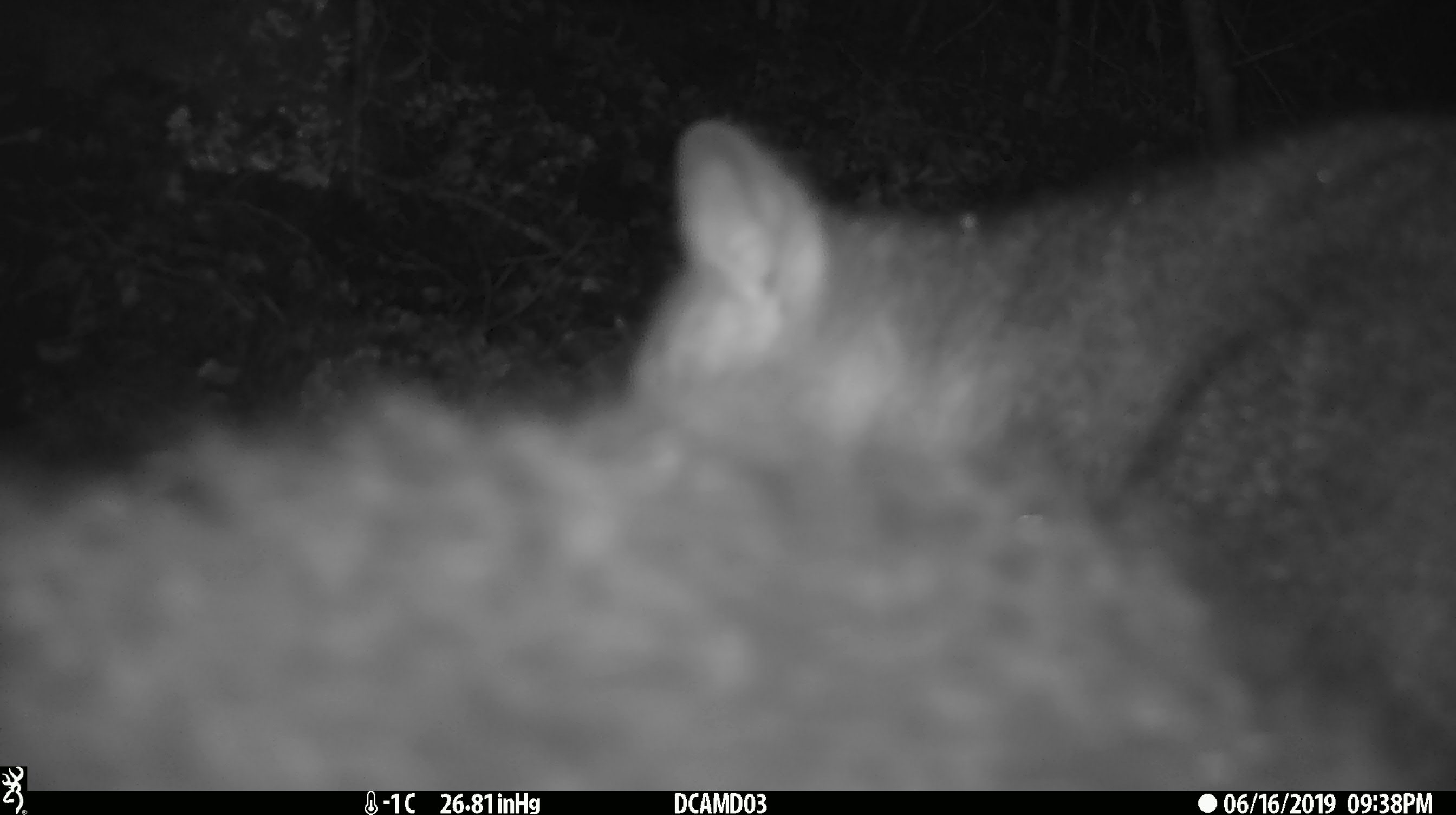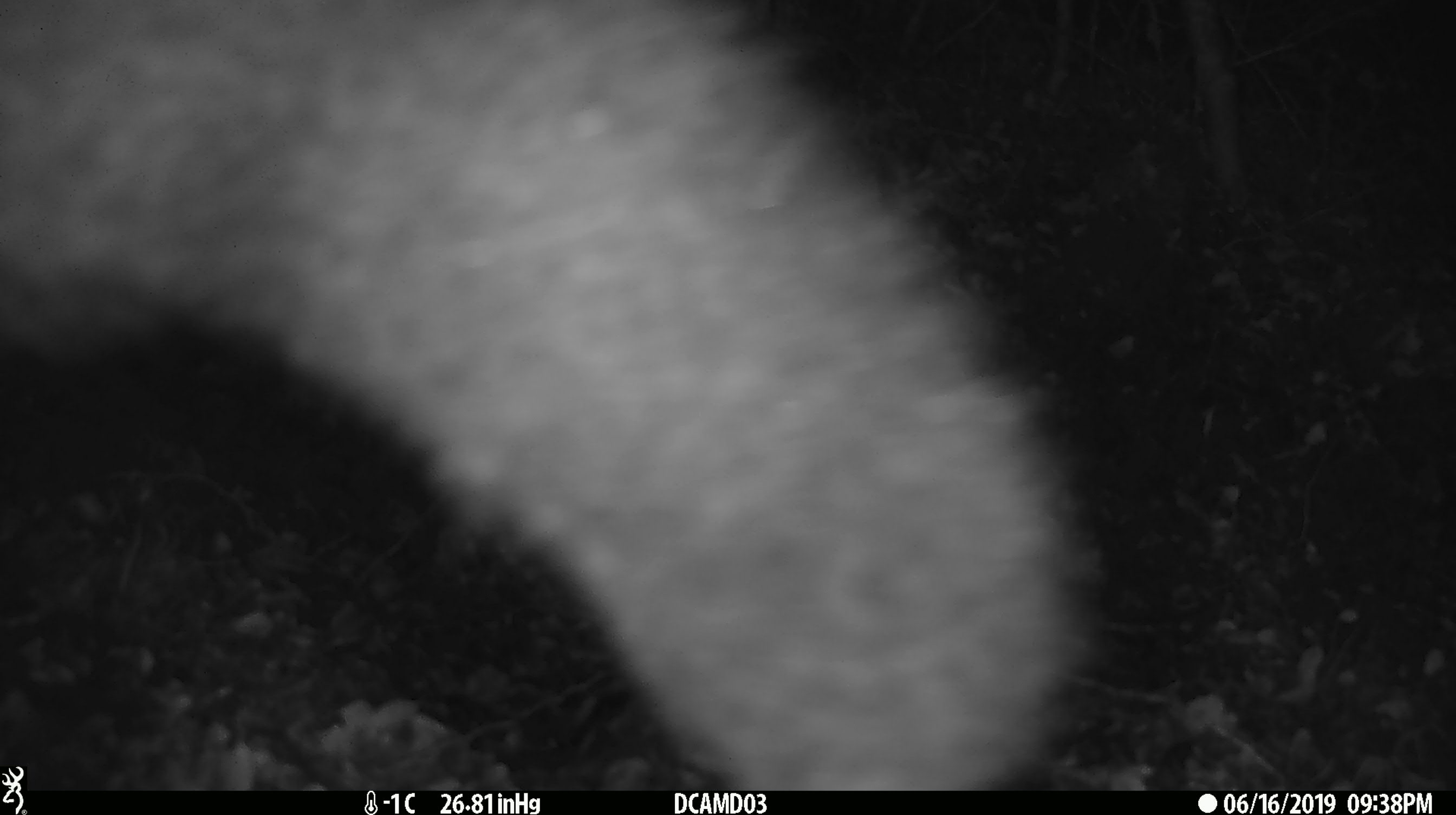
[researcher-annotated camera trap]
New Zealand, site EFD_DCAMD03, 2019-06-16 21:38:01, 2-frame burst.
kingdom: Animalia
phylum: Chordata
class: Mammalia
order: Diprotodontia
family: Phalangeridae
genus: Trichosurus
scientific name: Trichosurus vulpecula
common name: common brushtail possum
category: possum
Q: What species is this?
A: Possum (common brushtail possum) (Trichosurus vulpecula).